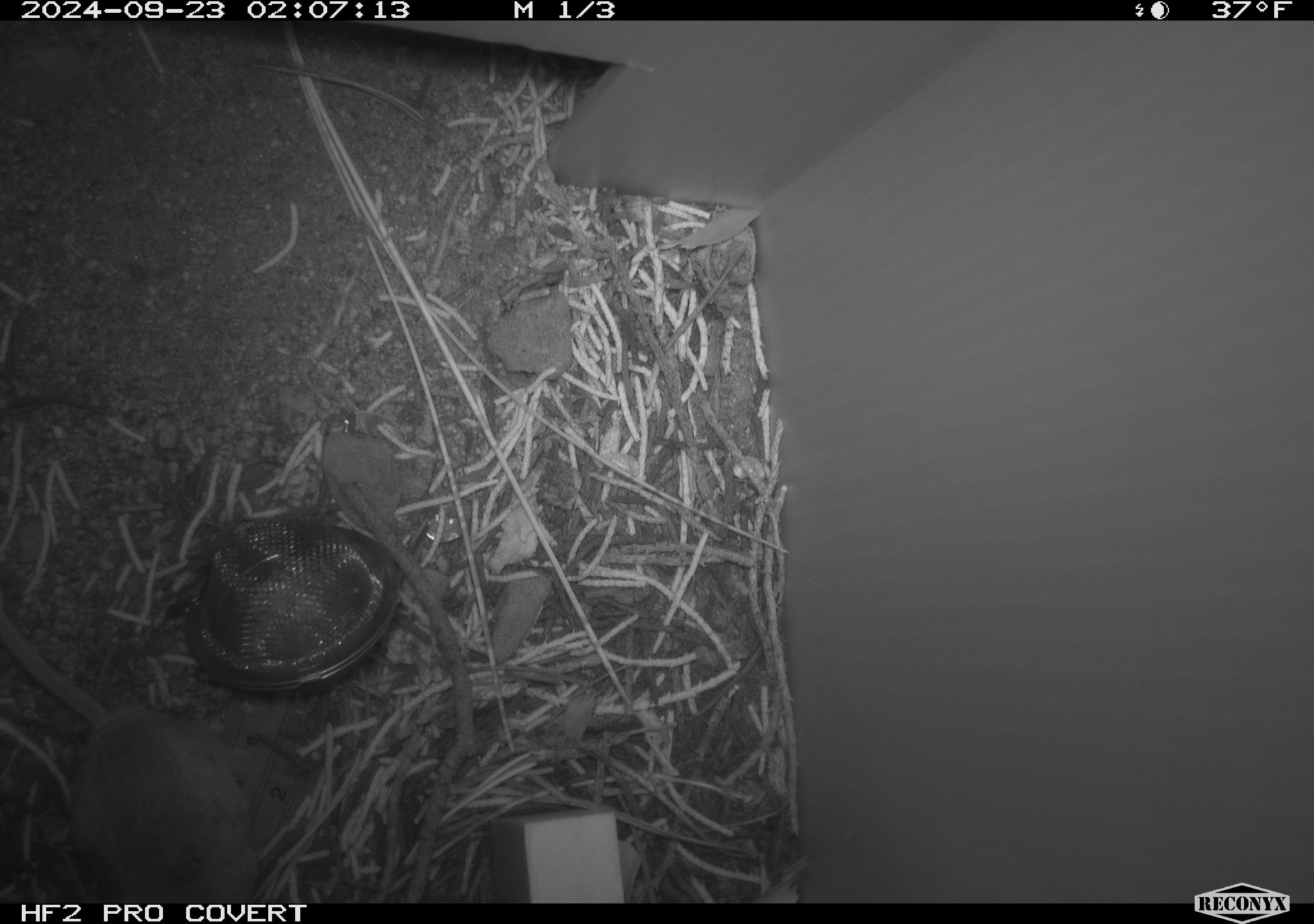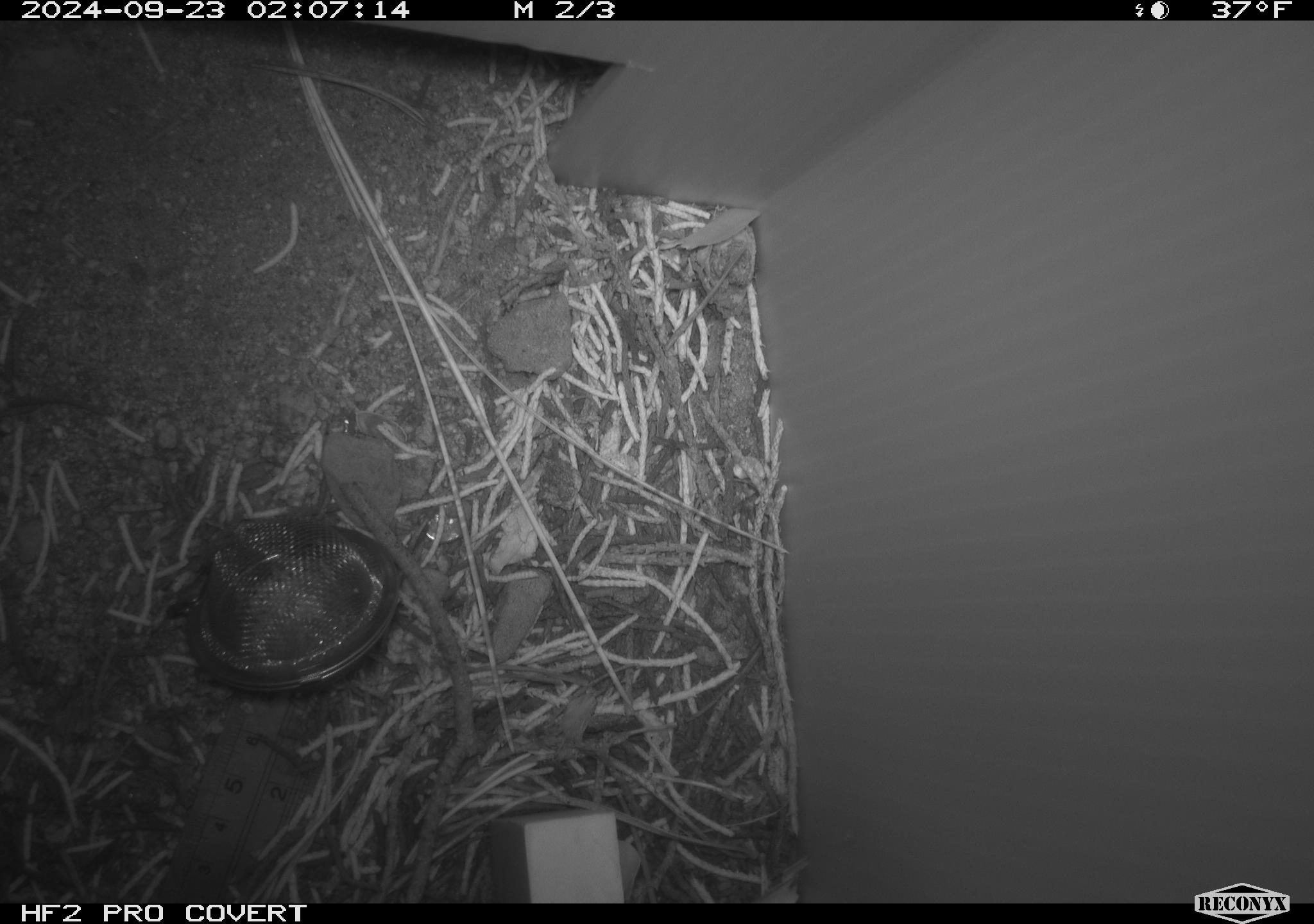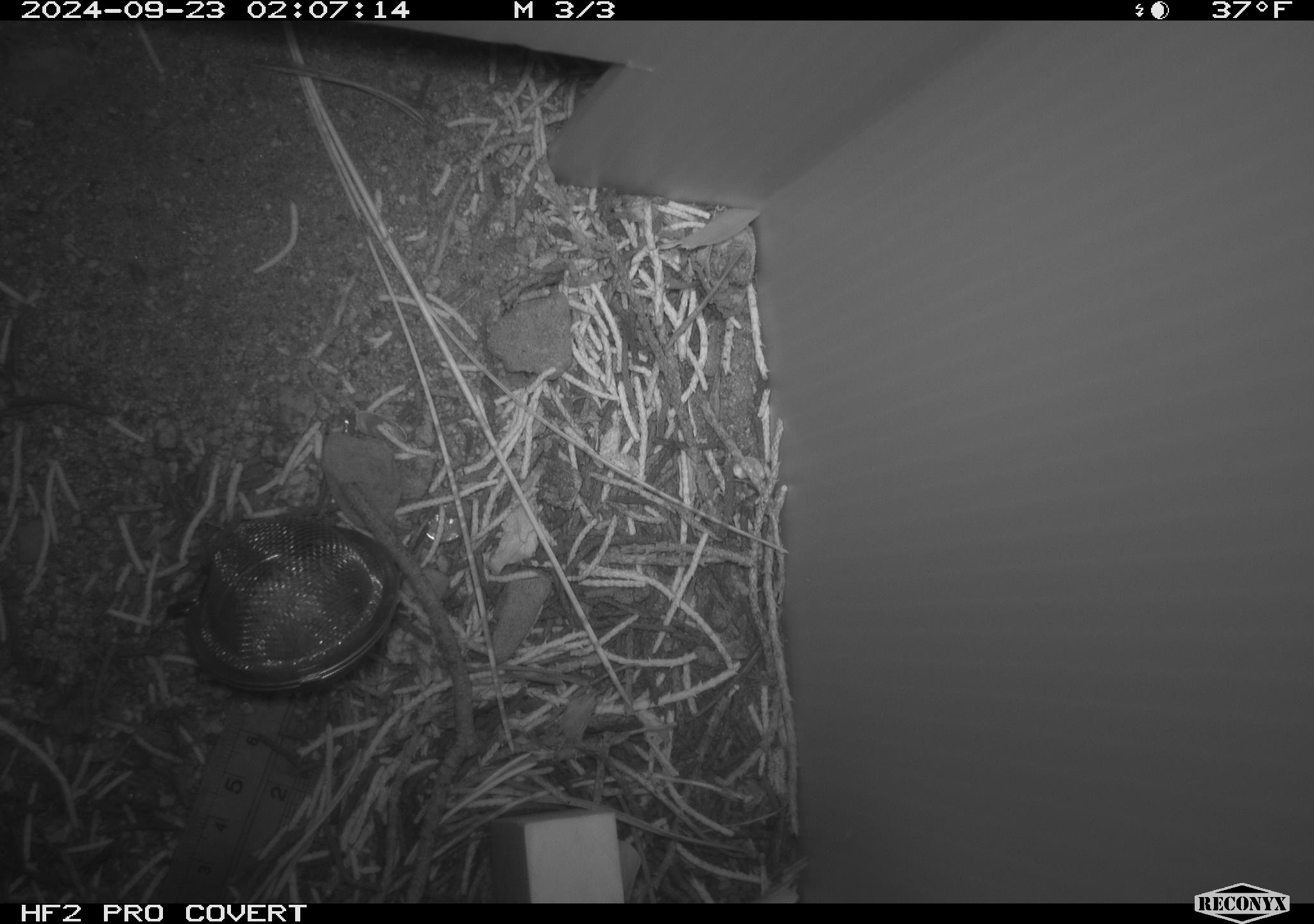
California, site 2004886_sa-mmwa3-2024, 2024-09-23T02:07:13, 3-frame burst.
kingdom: Animalia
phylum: Chordata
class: Mammalia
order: Rodentia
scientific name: Rodentia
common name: mouse species